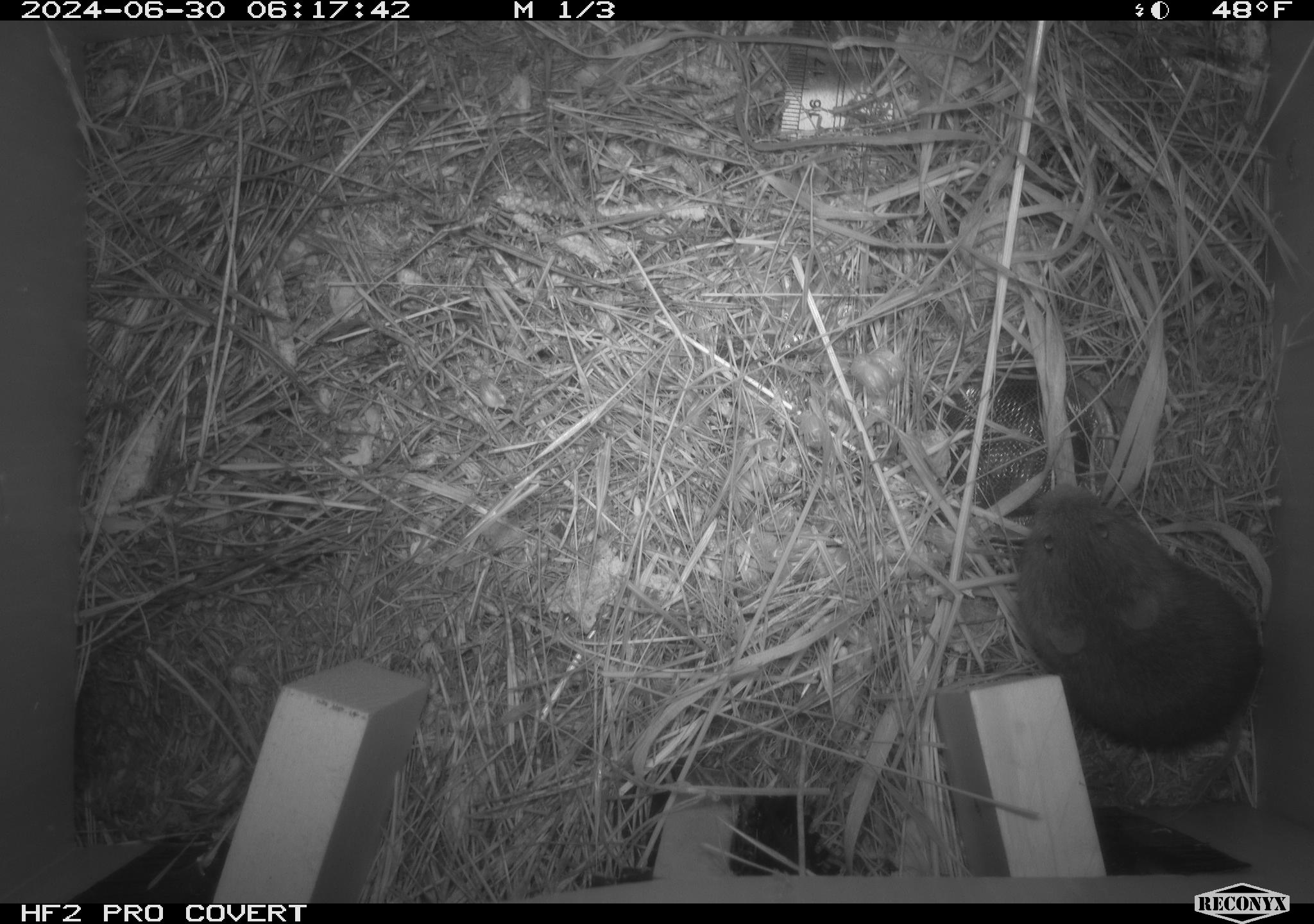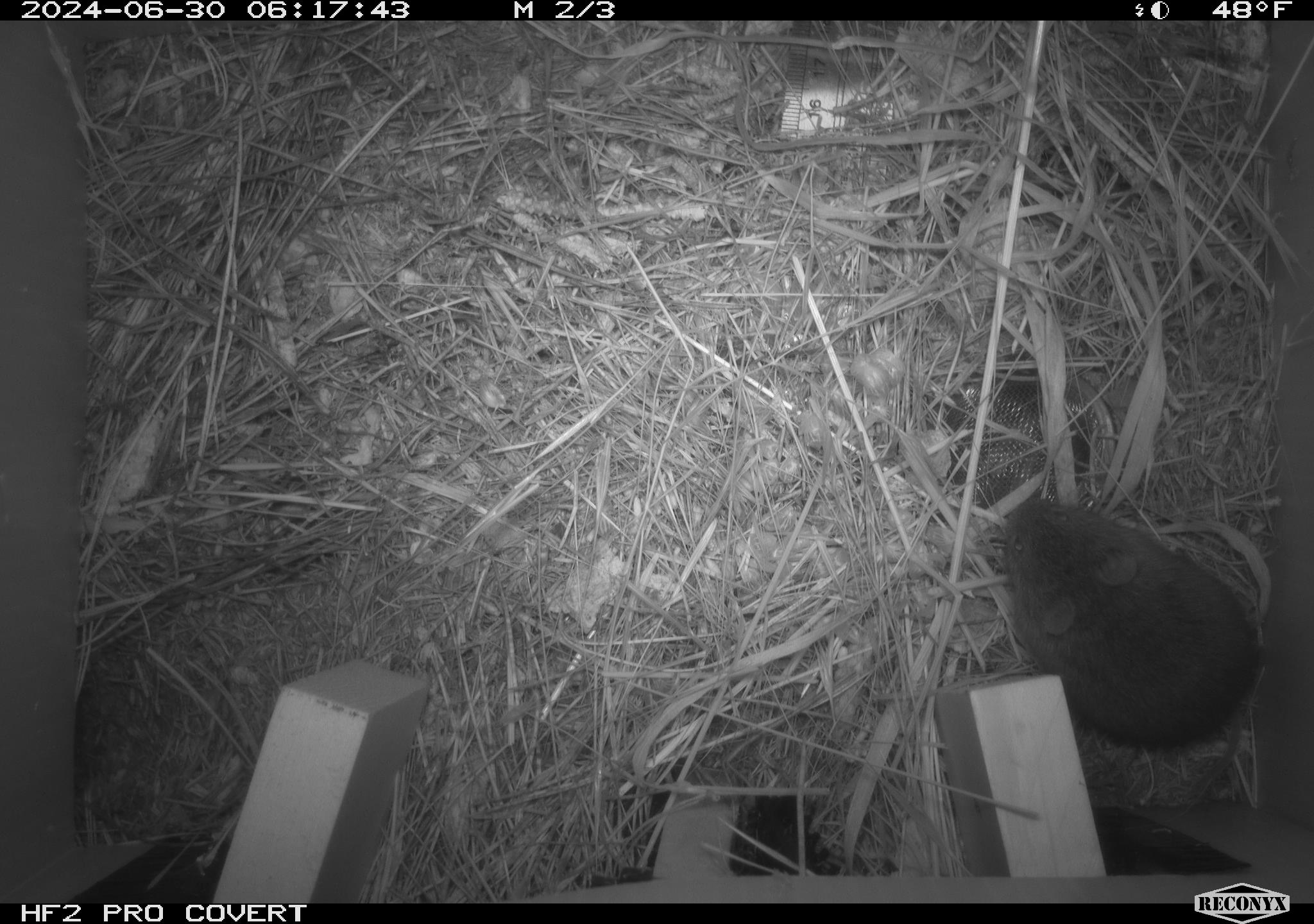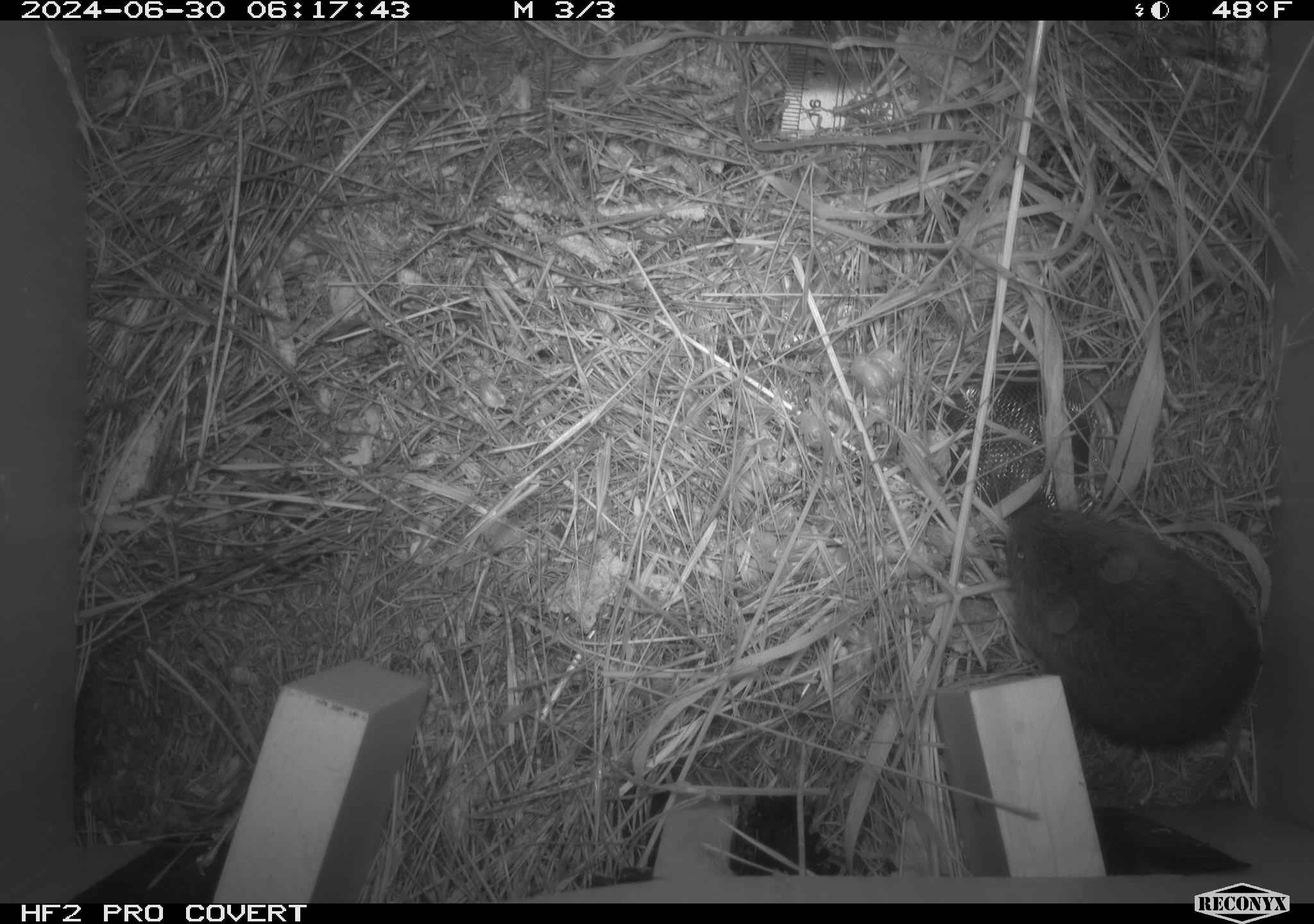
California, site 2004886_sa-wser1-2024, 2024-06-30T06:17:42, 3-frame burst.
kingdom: Animalia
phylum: Chordata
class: Mammalia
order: Rodentia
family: Cricetidae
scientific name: Arvicolinae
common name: voles, lemmings, and muskrats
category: arvicolinae subfamily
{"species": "arvicolinae subfamily (voles, lemmings, and muskrats) (Arvicolinae)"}